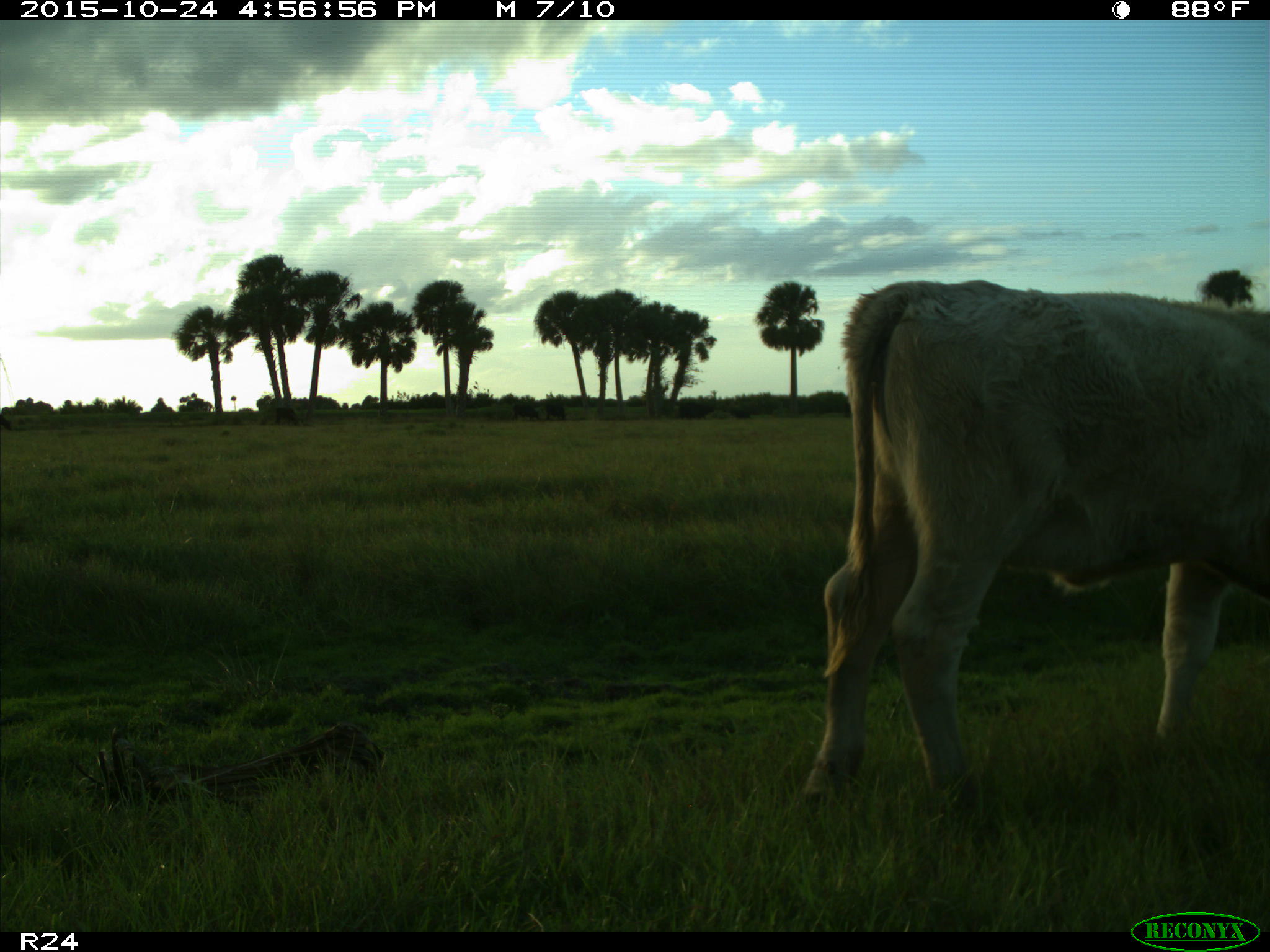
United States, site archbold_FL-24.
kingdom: Animalia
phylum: Chordata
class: Mammalia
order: Artiodactyla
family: Bovidae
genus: Bos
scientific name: Bos taurus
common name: domestic cow